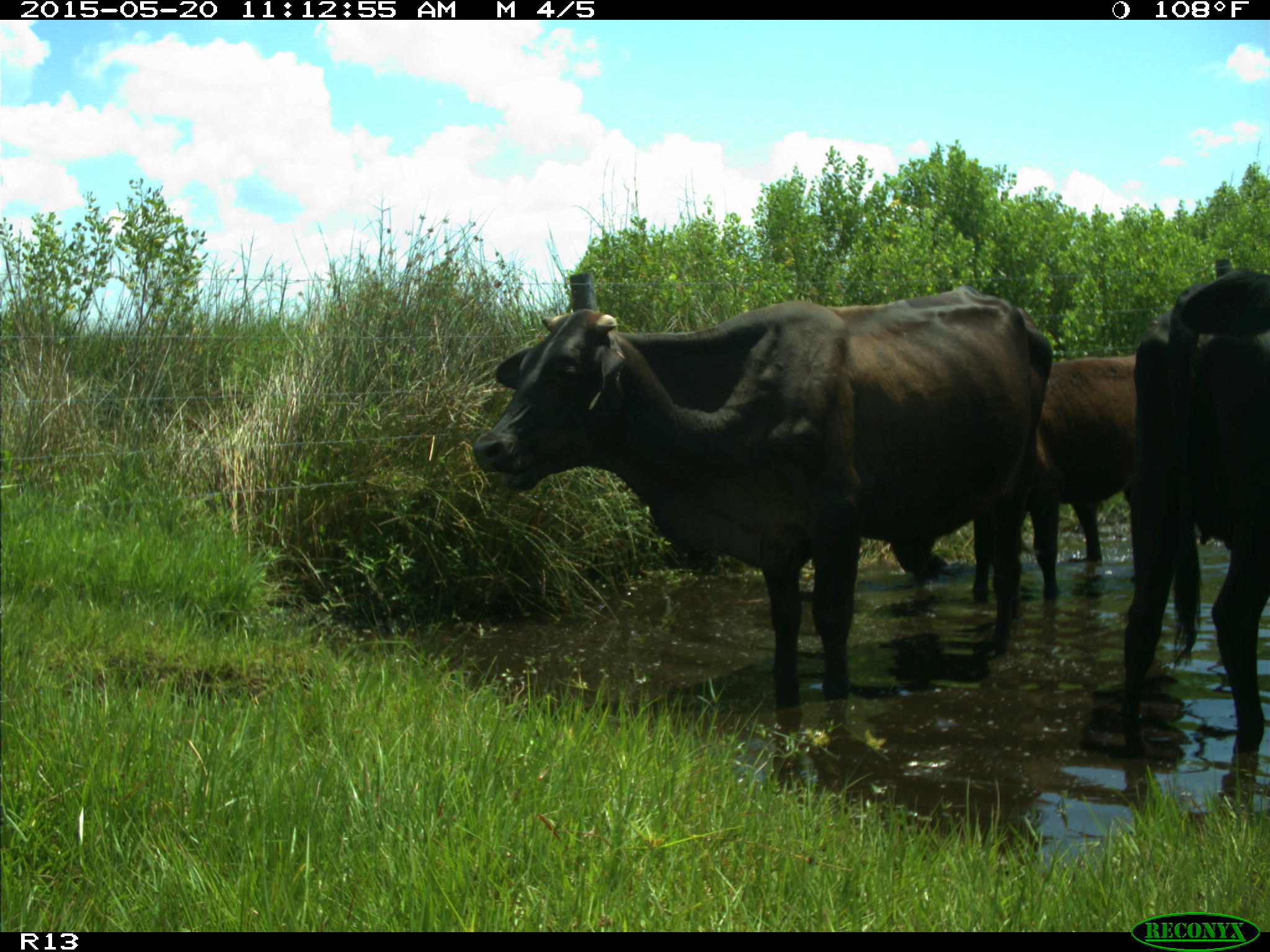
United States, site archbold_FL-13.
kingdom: Animalia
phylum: Chordata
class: Mammalia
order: Artiodactyla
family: Bovidae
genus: Bos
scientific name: Bos taurus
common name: domestic cow